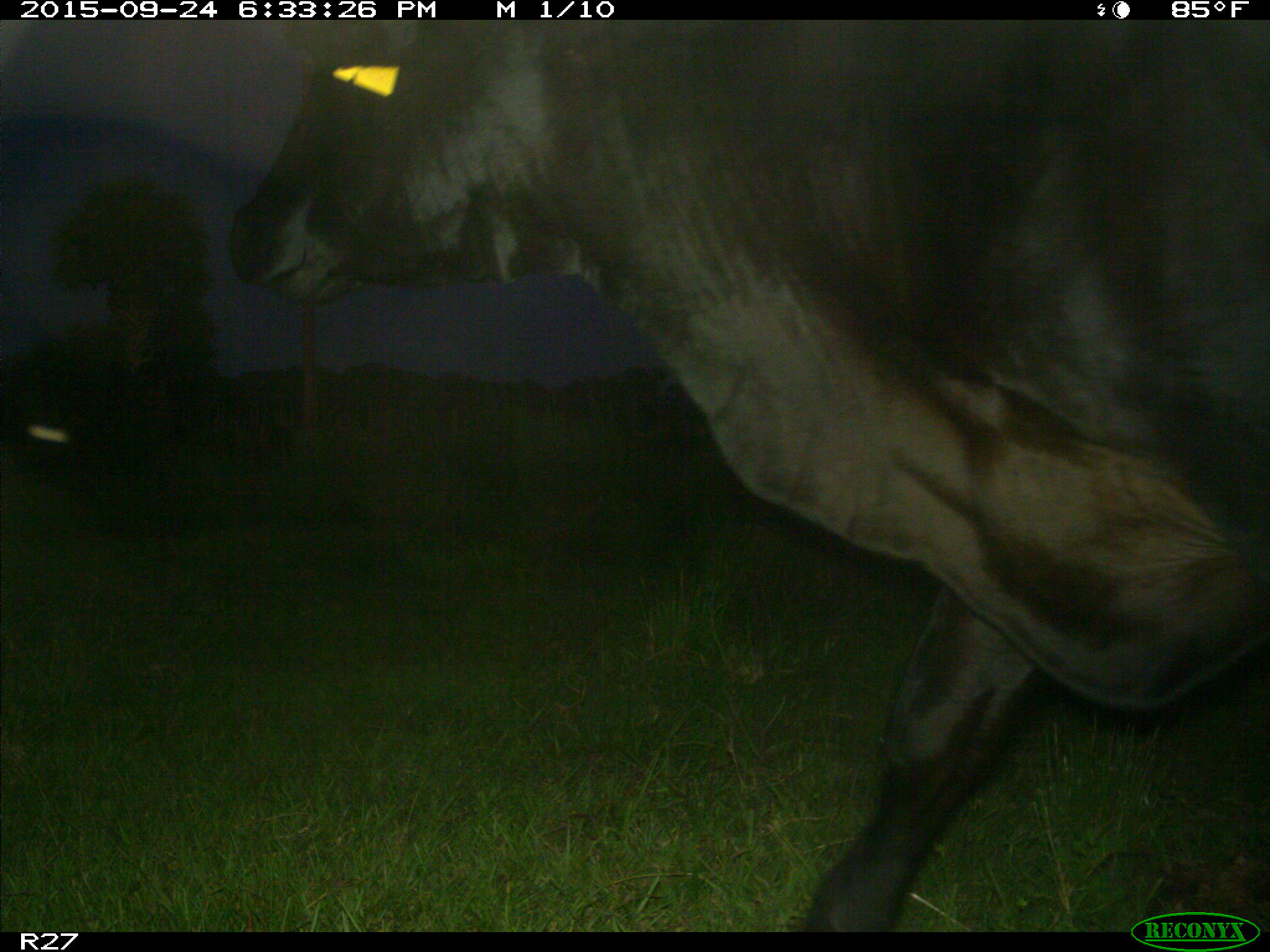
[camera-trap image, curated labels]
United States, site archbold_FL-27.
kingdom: Animalia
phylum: Chordata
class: Mammalia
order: Artiodactyla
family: Bovidae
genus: Bos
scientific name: Bos taurus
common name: domestic cow